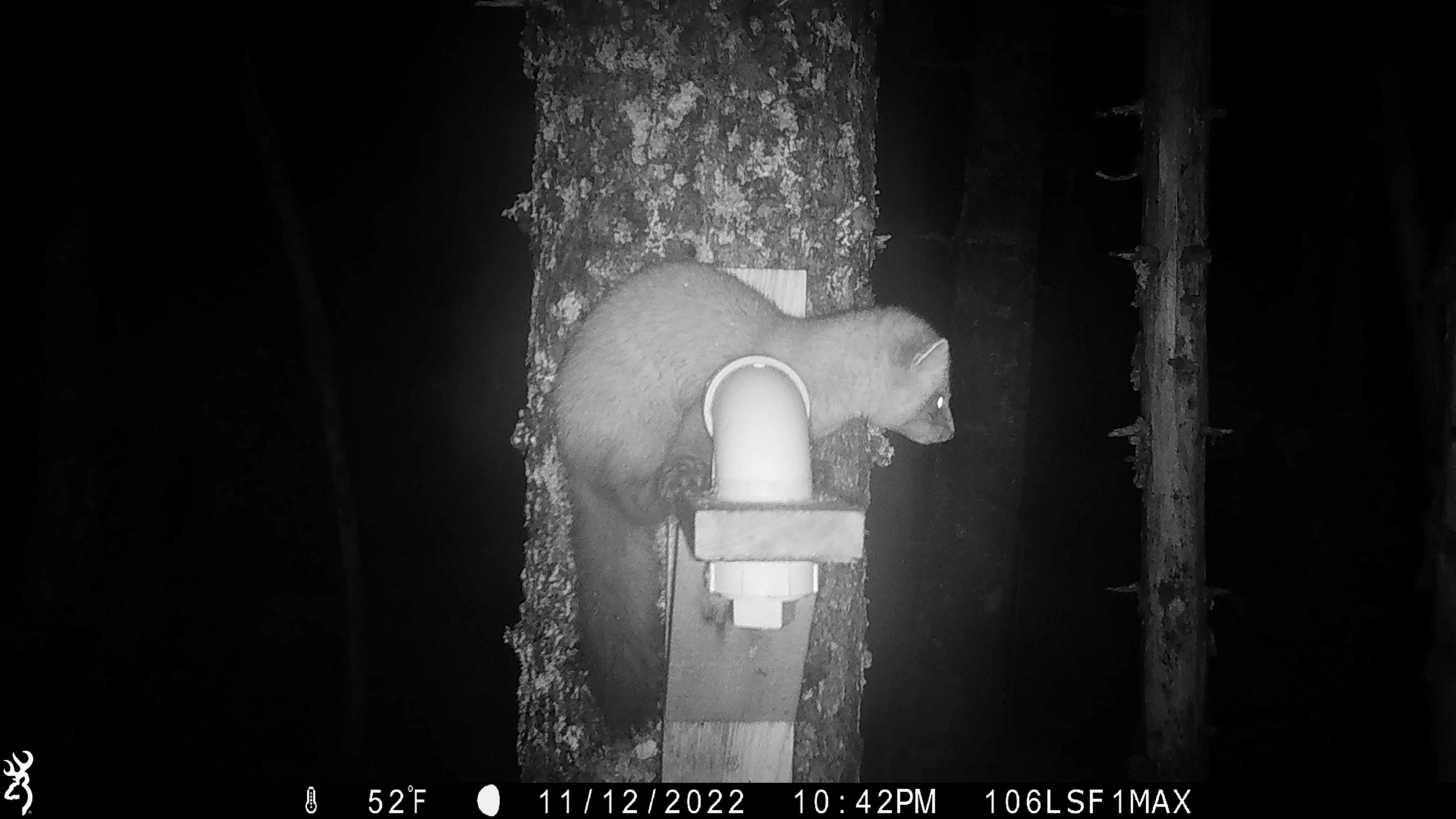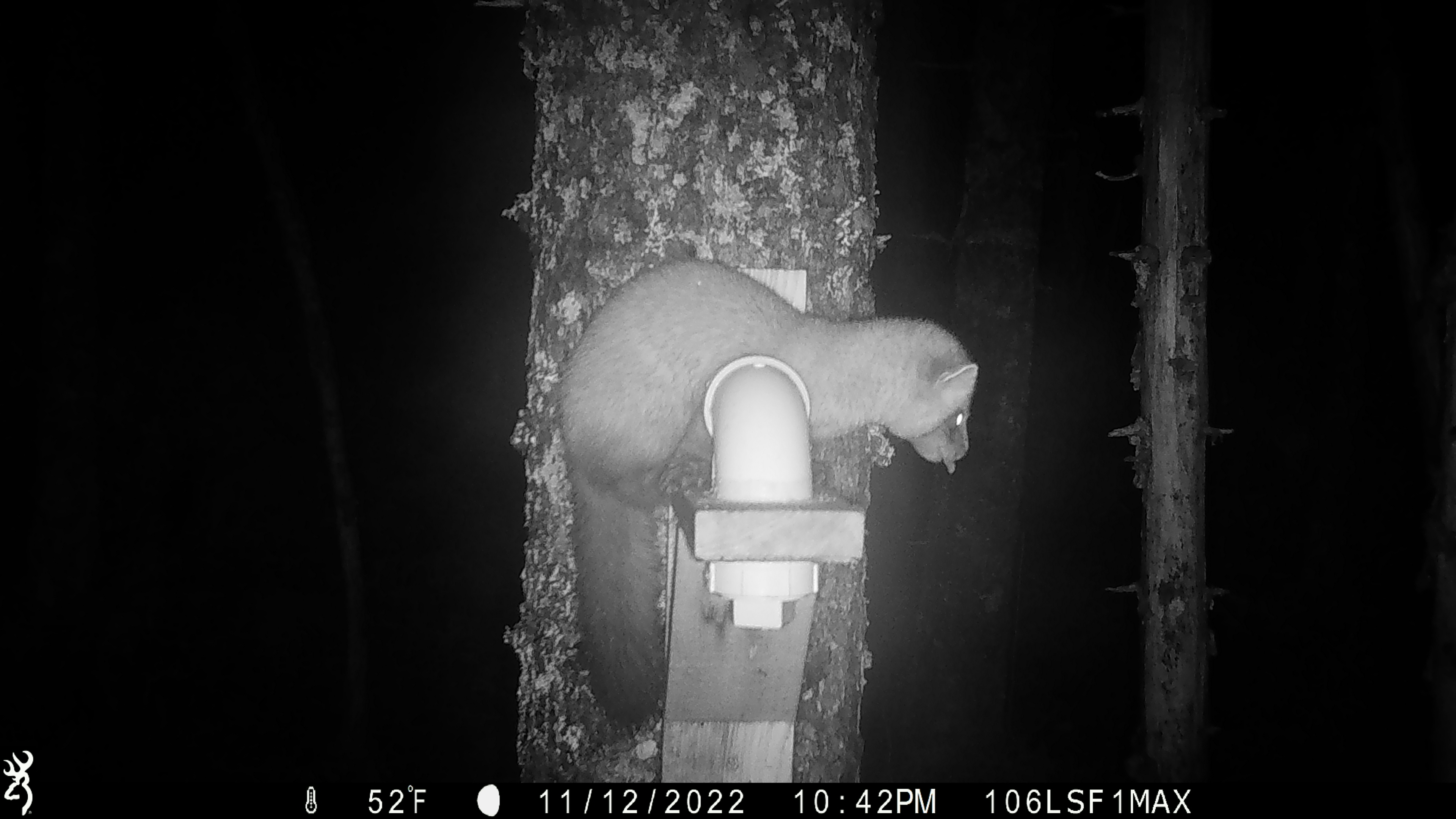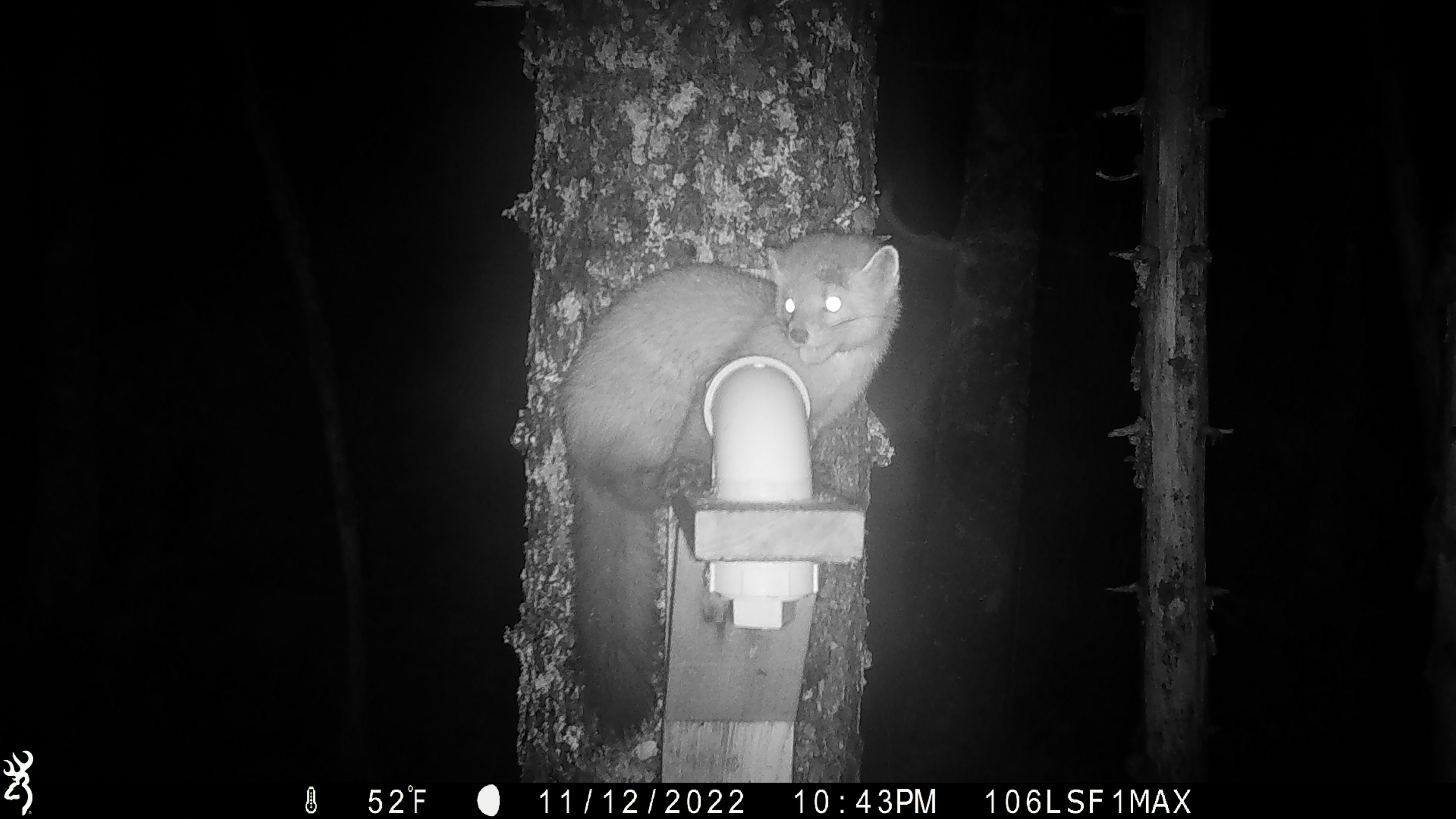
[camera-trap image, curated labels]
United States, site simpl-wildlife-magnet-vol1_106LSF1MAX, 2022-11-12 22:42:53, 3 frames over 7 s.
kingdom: Animalia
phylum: Chordata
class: Mammalia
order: Carnivora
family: Mustelidae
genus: Martes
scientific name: Martes americana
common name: american marten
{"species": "american marten (Martes americana)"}